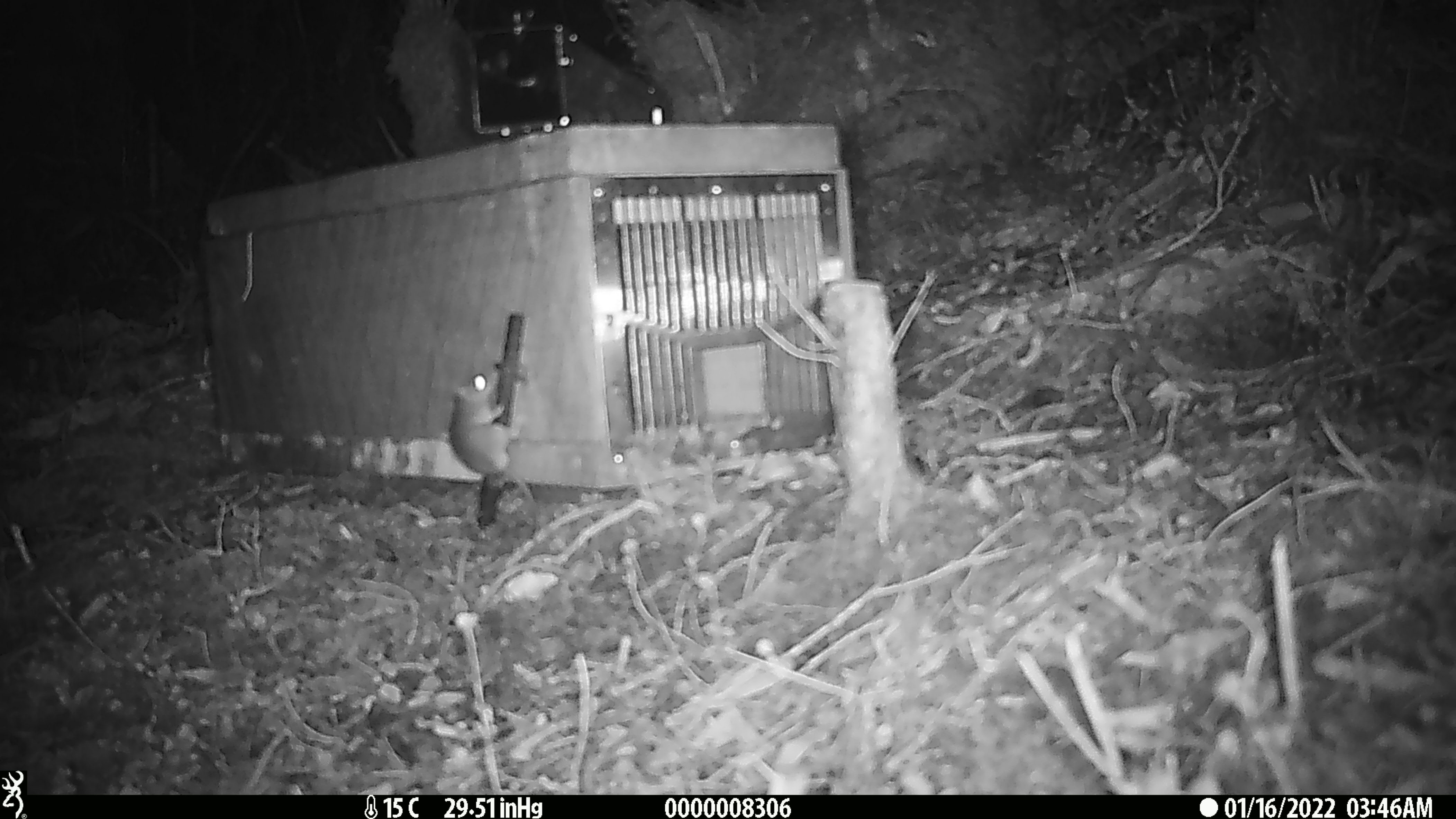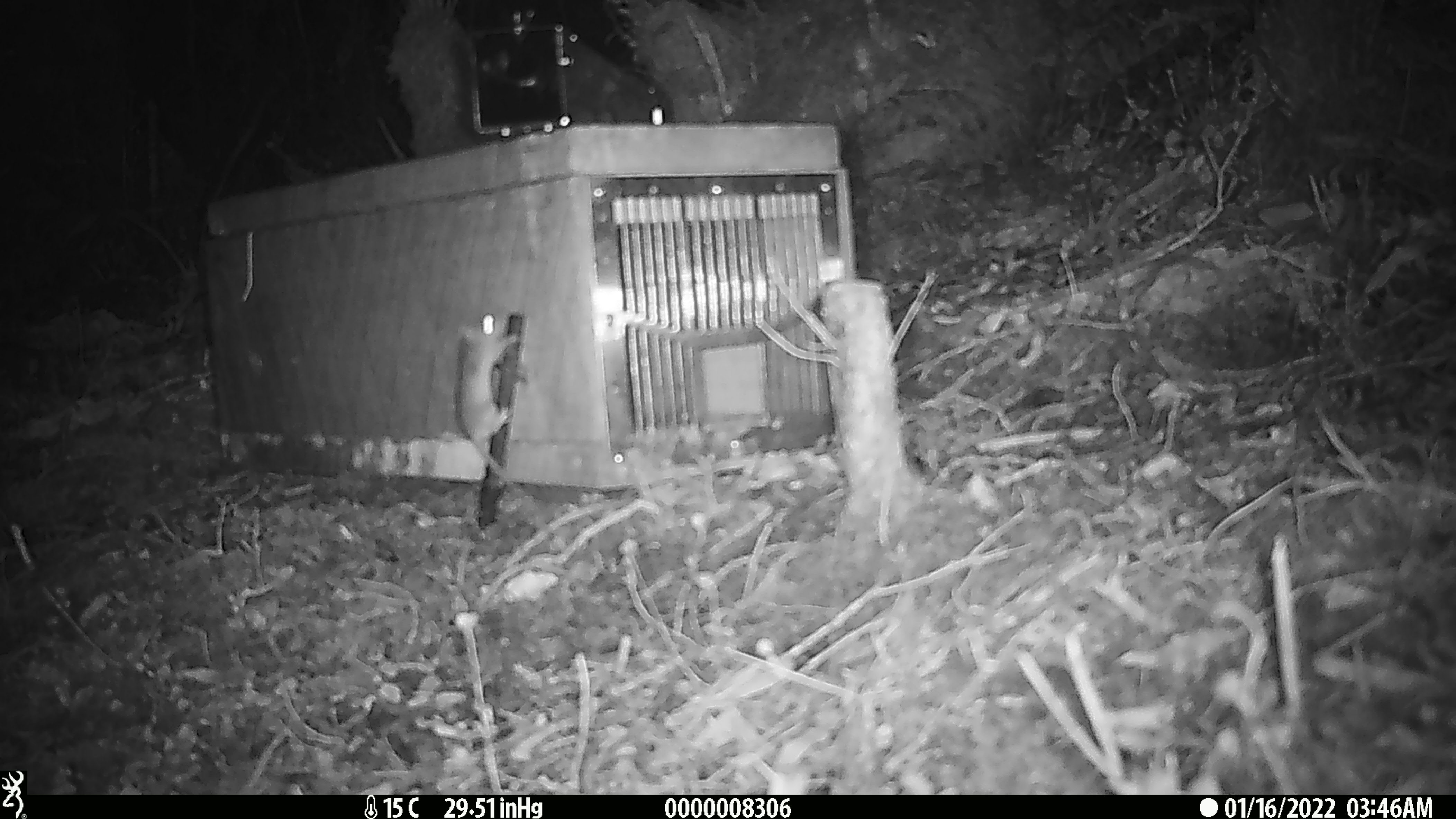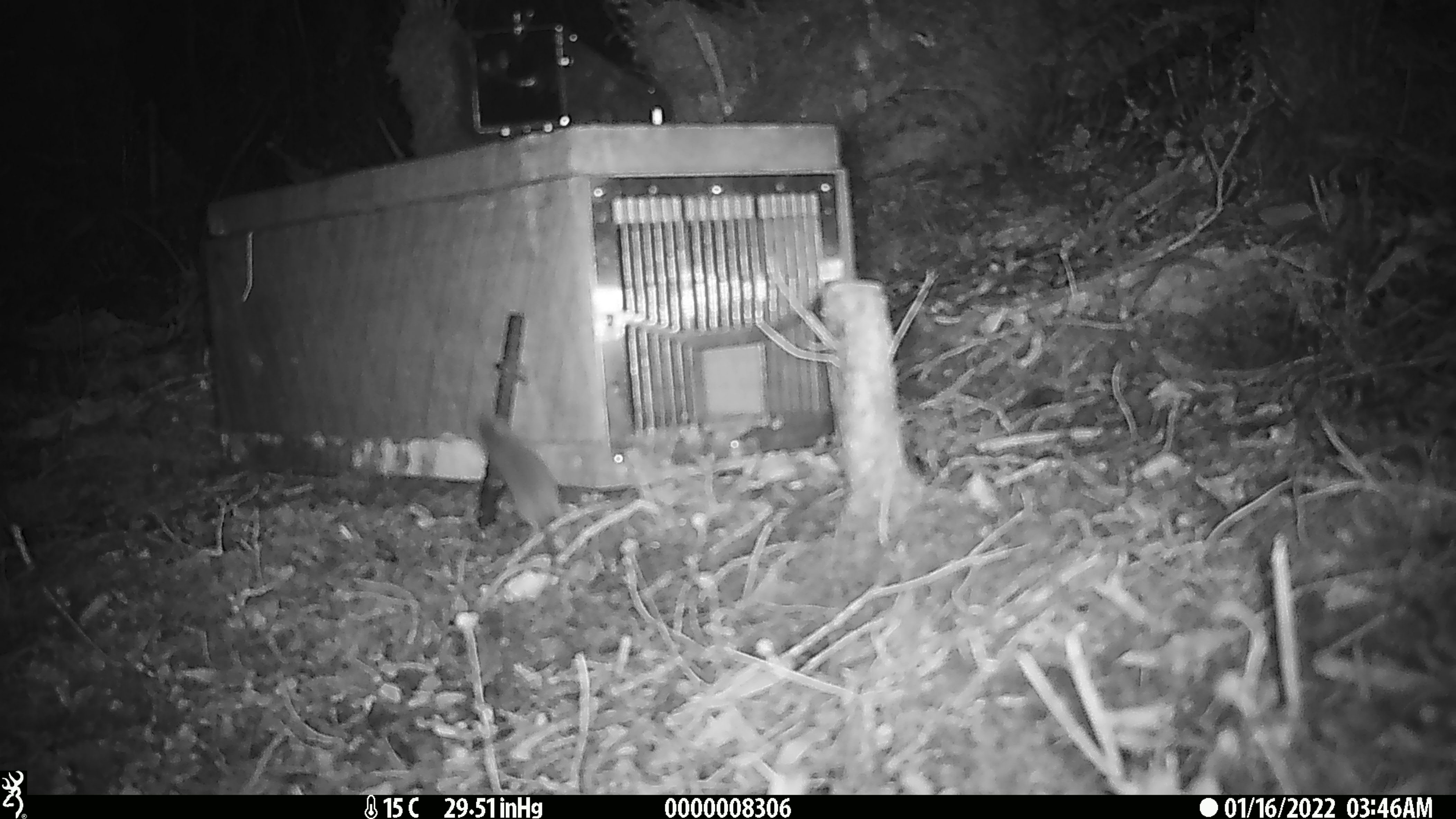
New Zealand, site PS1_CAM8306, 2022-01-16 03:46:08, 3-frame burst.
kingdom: Animalia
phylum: Chordata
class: Mammalia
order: Rodentia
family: Muridae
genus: Mus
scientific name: Mus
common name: mouse